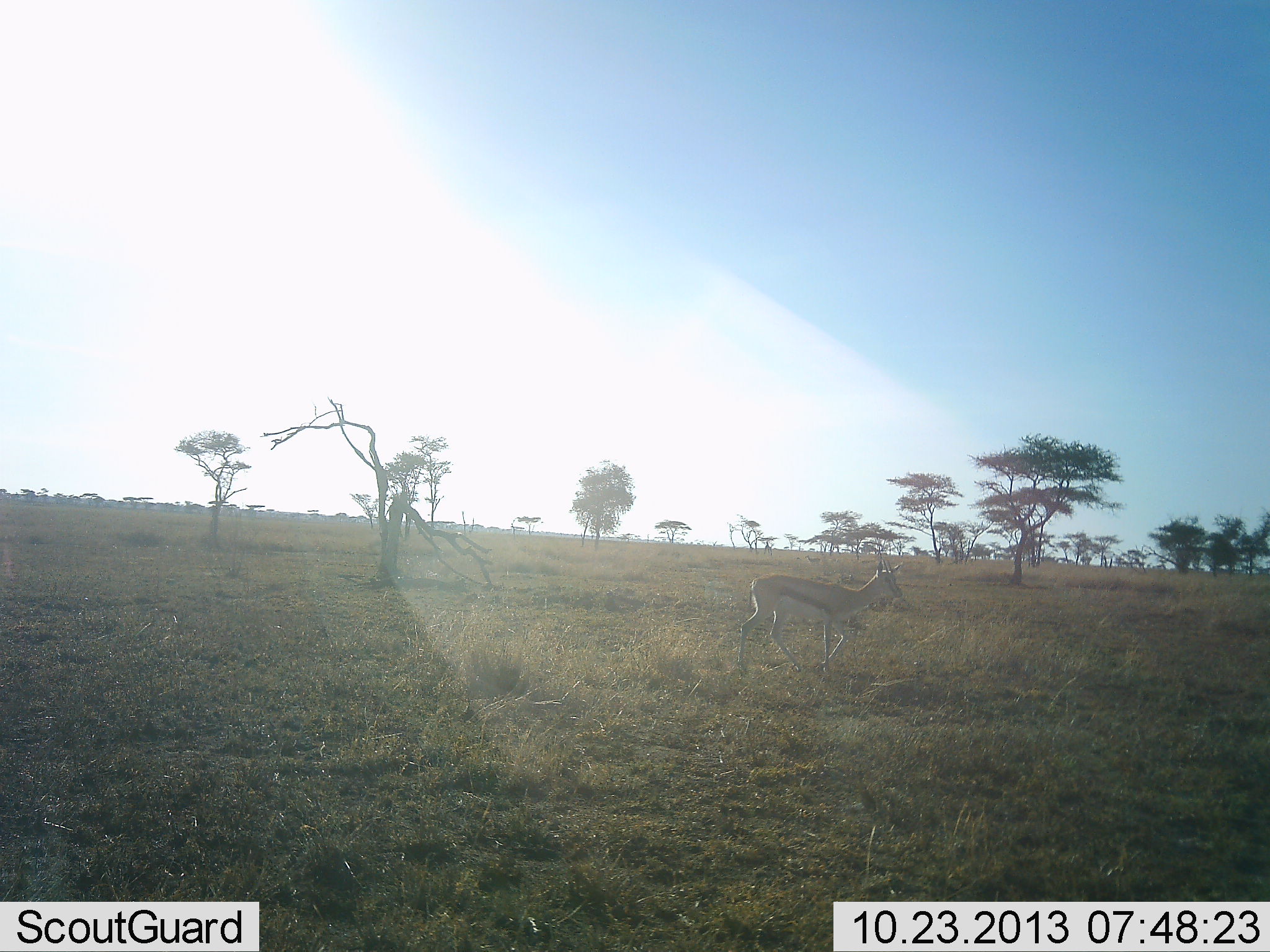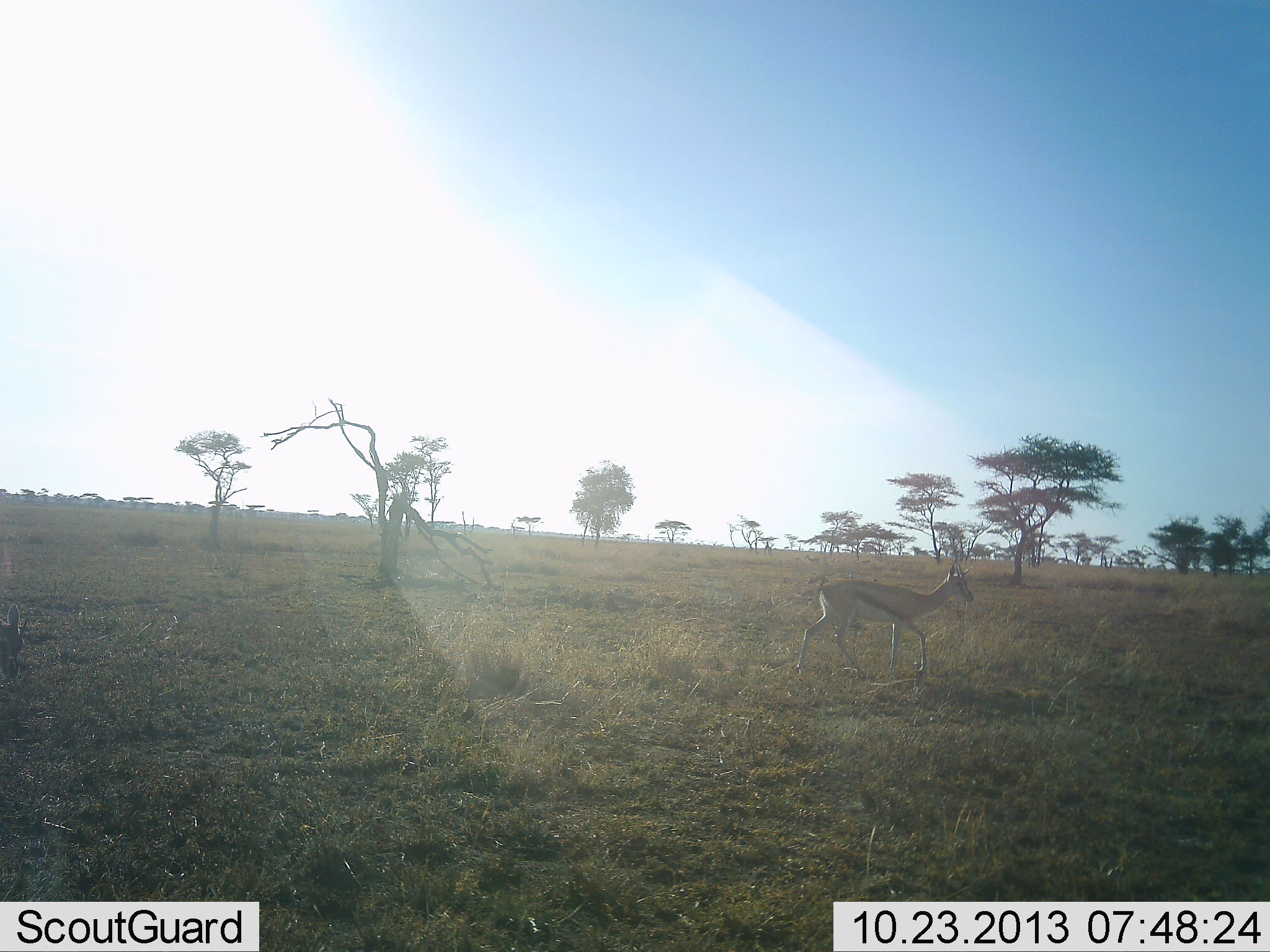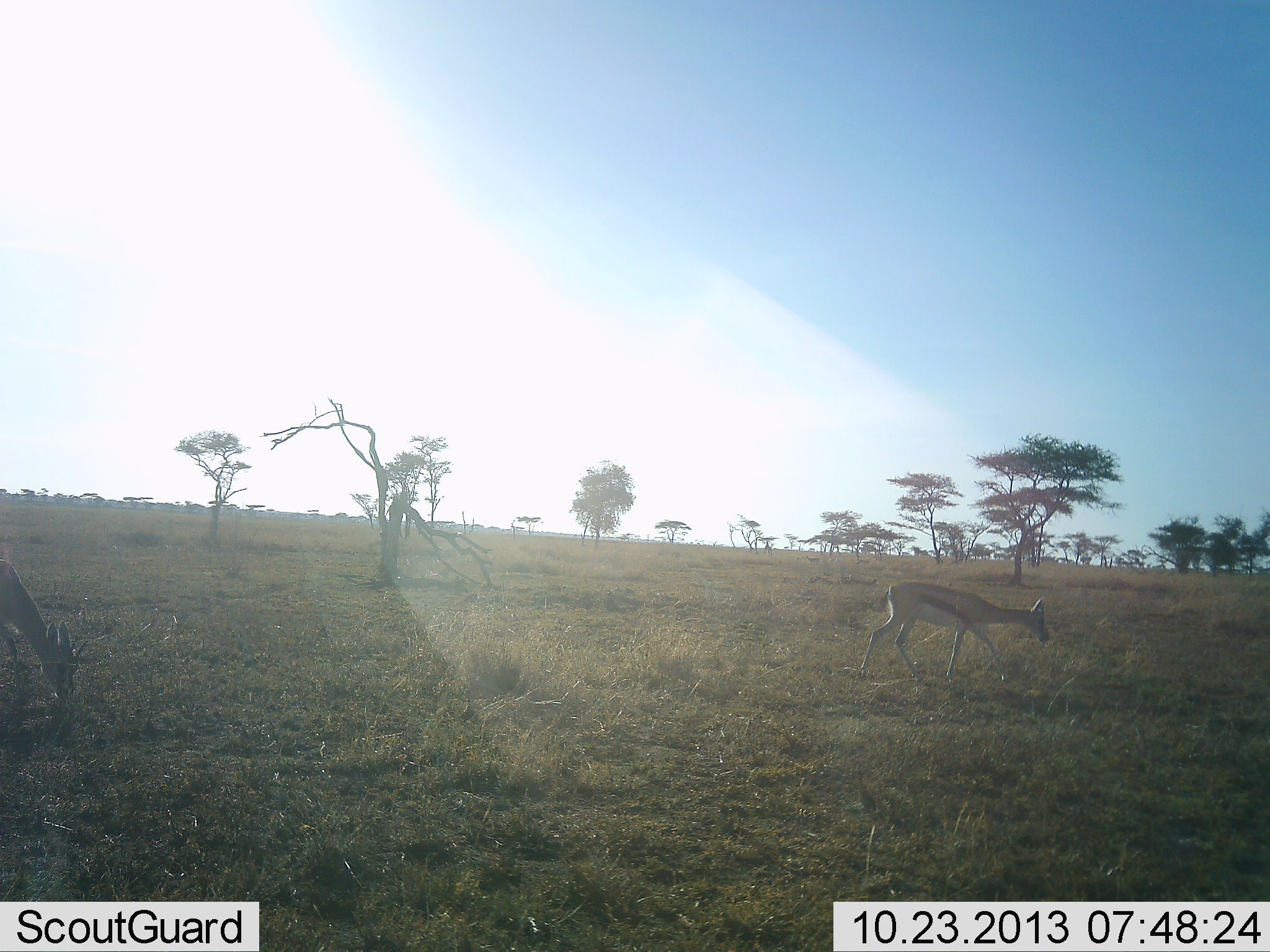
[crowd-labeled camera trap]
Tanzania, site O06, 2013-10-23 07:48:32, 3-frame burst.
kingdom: Animalia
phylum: Chordata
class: Mammalia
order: Artiodactyla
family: Bovidae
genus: Eudorcas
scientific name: Eudorcas thomsonii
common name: thomson's gazelle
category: gazellethomsons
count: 2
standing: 10%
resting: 0%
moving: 100%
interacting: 0%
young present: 0%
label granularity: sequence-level